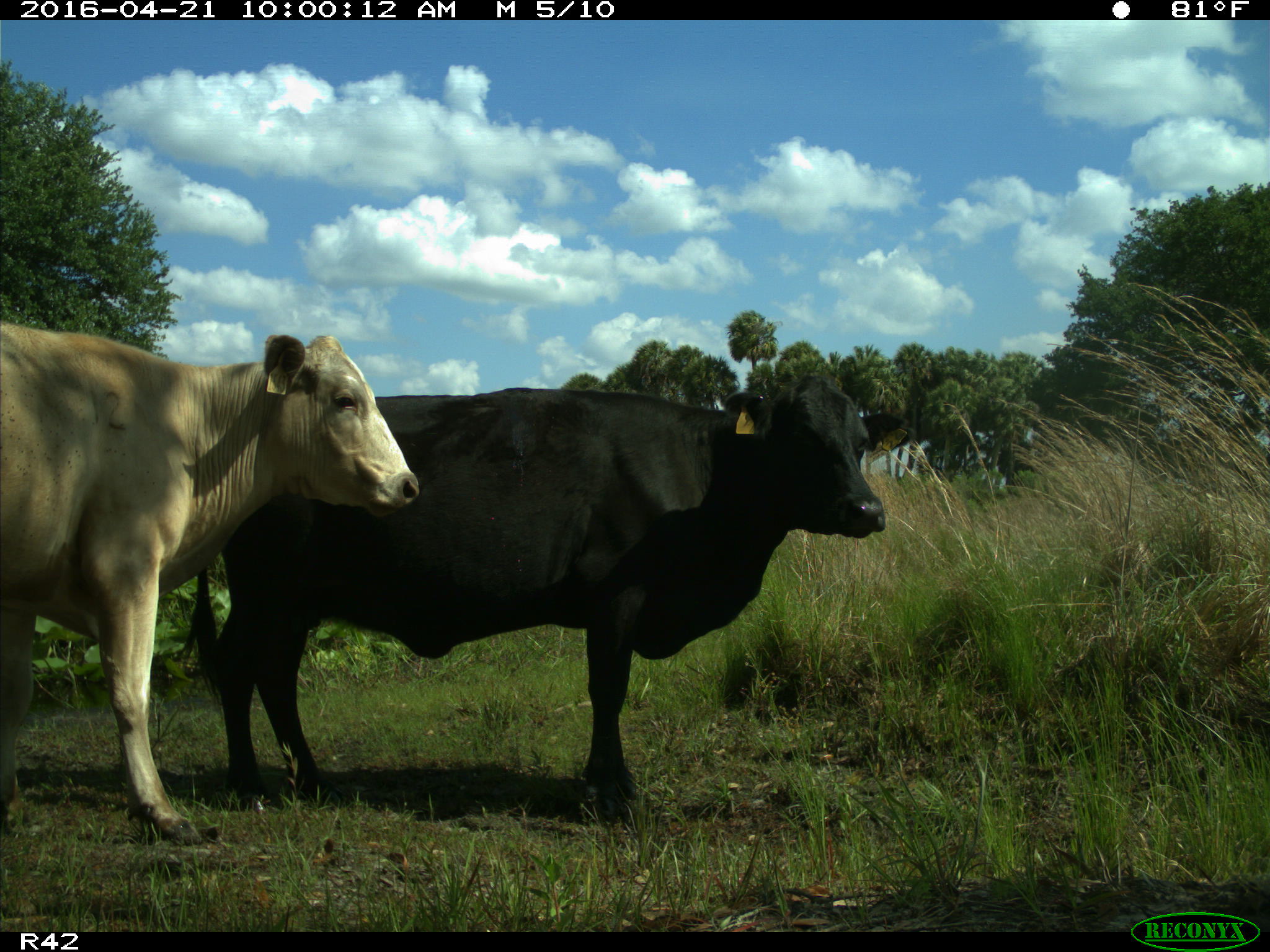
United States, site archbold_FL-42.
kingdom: Animalia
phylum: Chordata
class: Mammalia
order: Artiodactyla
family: Bovidae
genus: Bos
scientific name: Bos taurus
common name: domestic cow